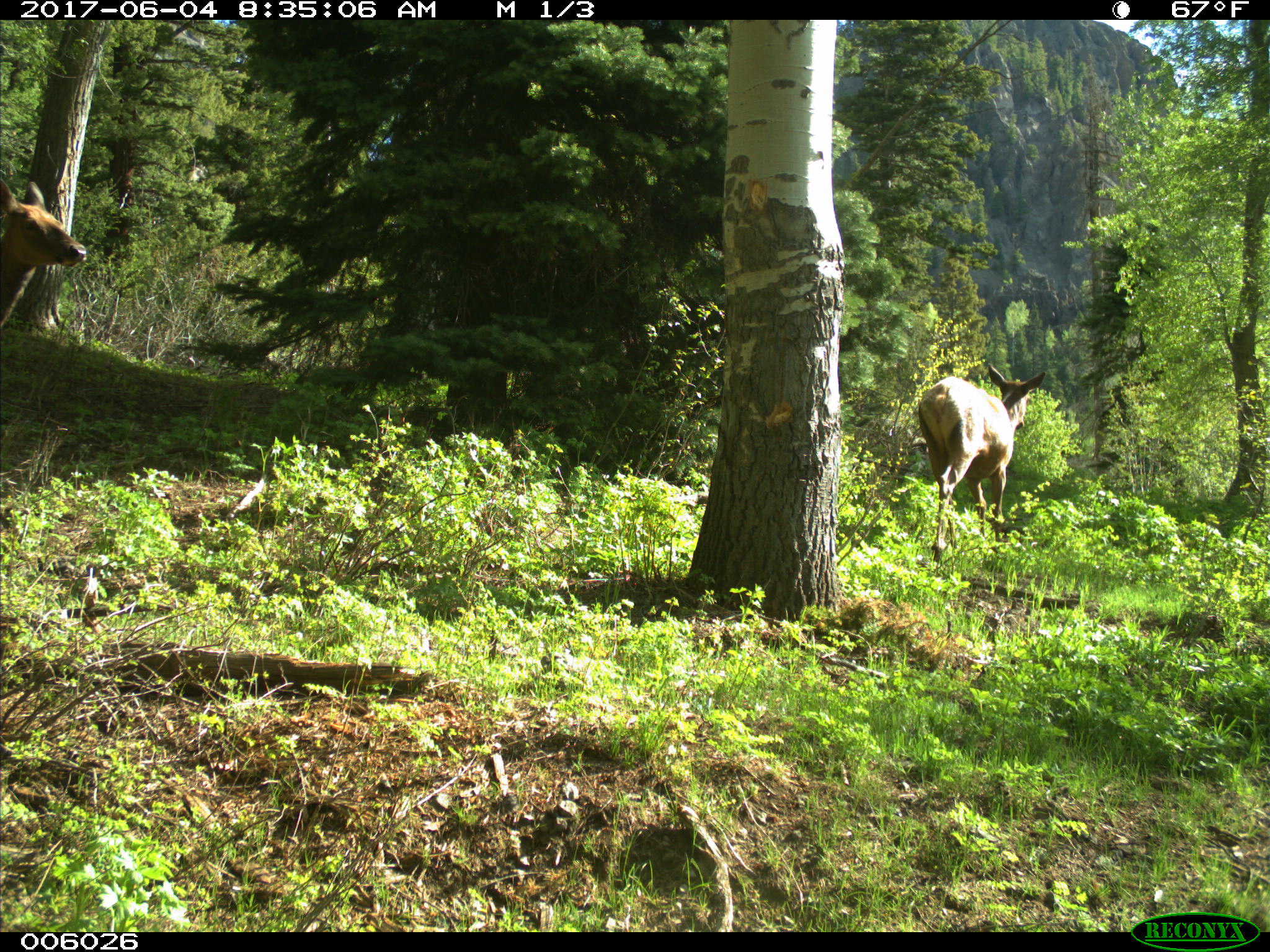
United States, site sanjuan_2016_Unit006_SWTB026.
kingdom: Animalia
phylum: Chordata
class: Mammalia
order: Artiodactyla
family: Cervidae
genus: Cervus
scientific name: Cervus elaphus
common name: red deer